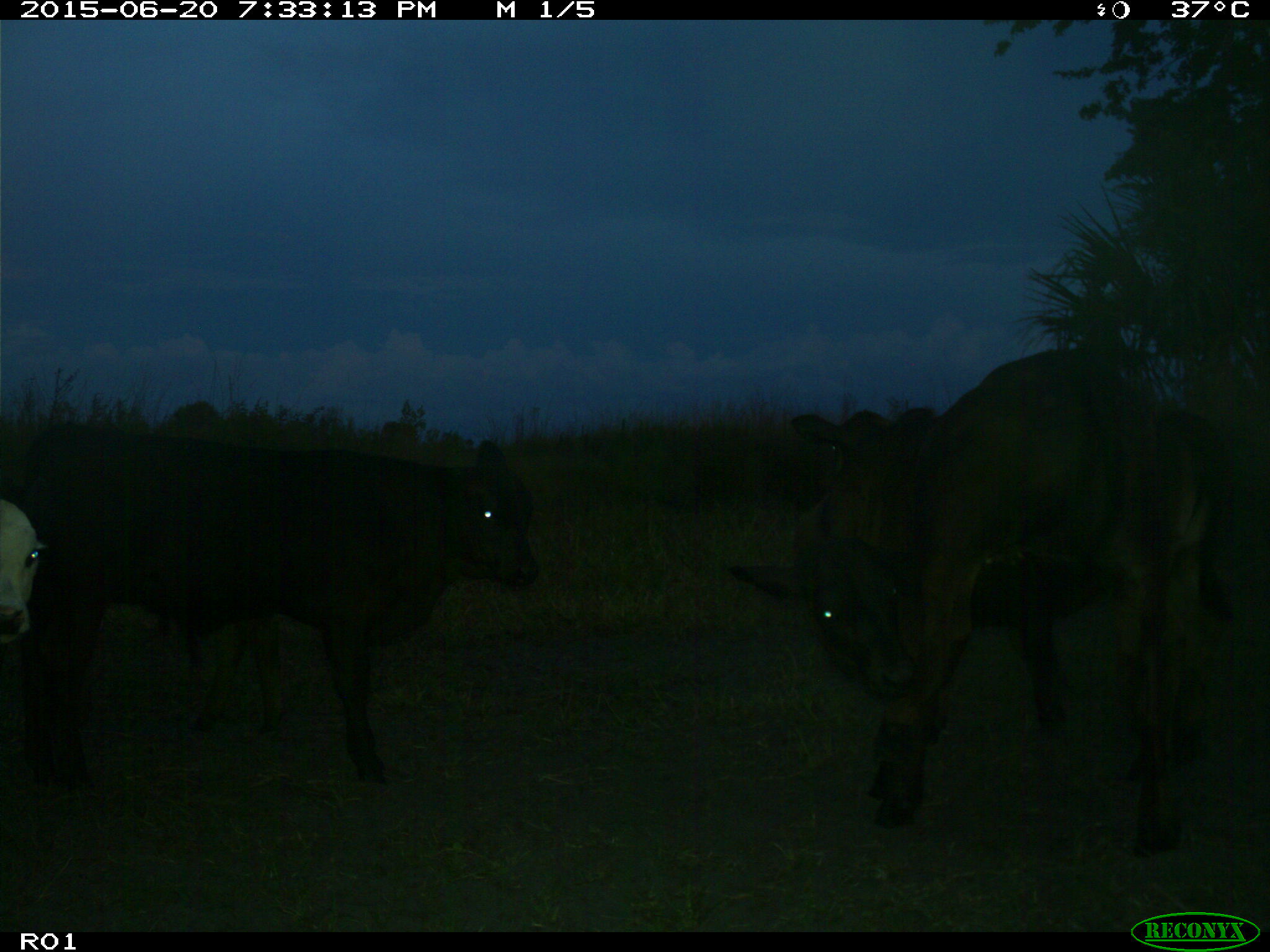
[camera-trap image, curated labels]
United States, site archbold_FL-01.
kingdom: Animalia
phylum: Chordata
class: Mammalia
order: Artiodactyla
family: Bovidae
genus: Bos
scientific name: Bos taurus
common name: domestic cow